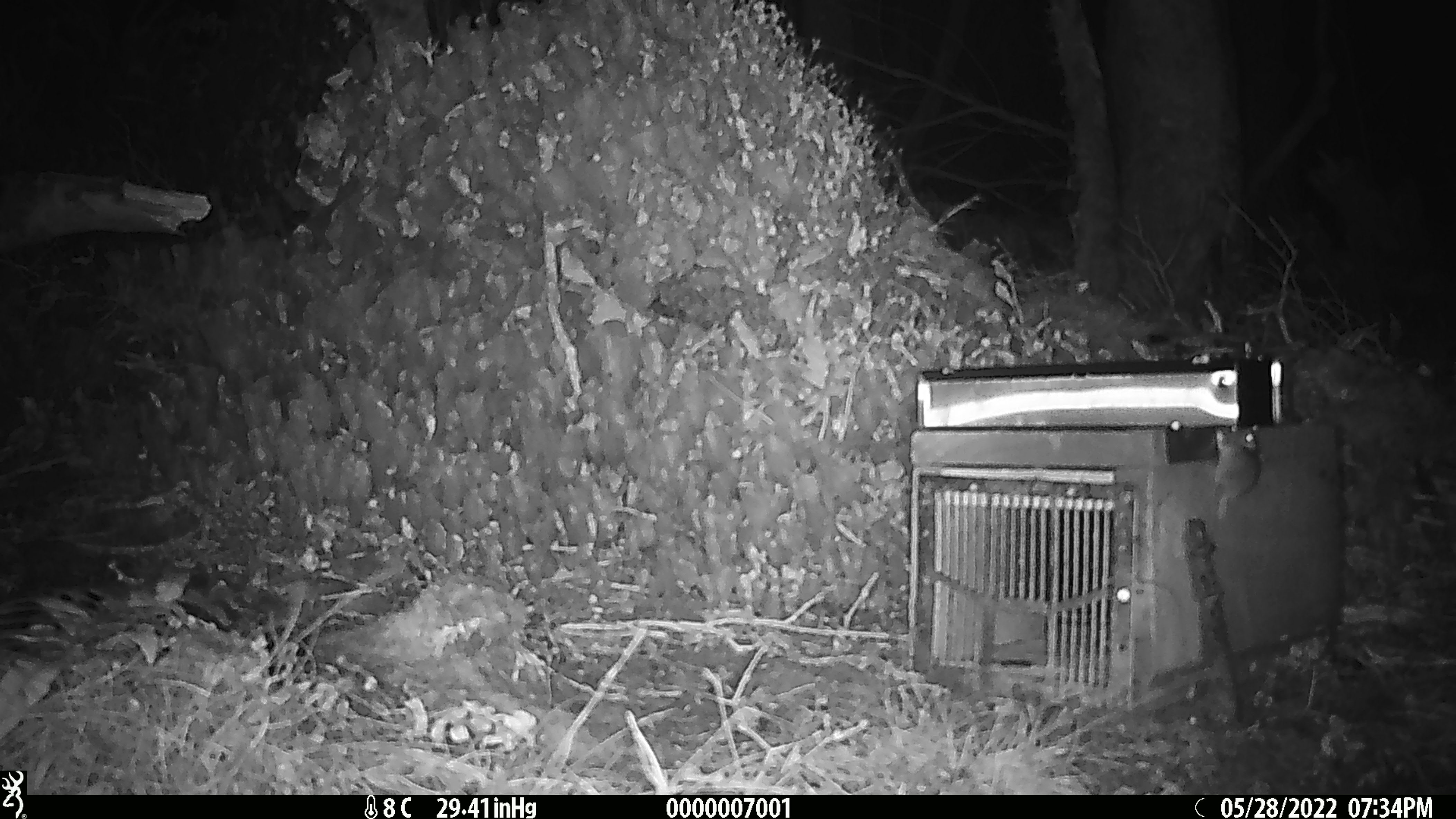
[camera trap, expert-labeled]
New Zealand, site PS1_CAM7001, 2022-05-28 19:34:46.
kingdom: Animalia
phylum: Chordata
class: Mammalia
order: Rodentia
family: Muridae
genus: Mus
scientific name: Mus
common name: mouse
Mouse (Mus).